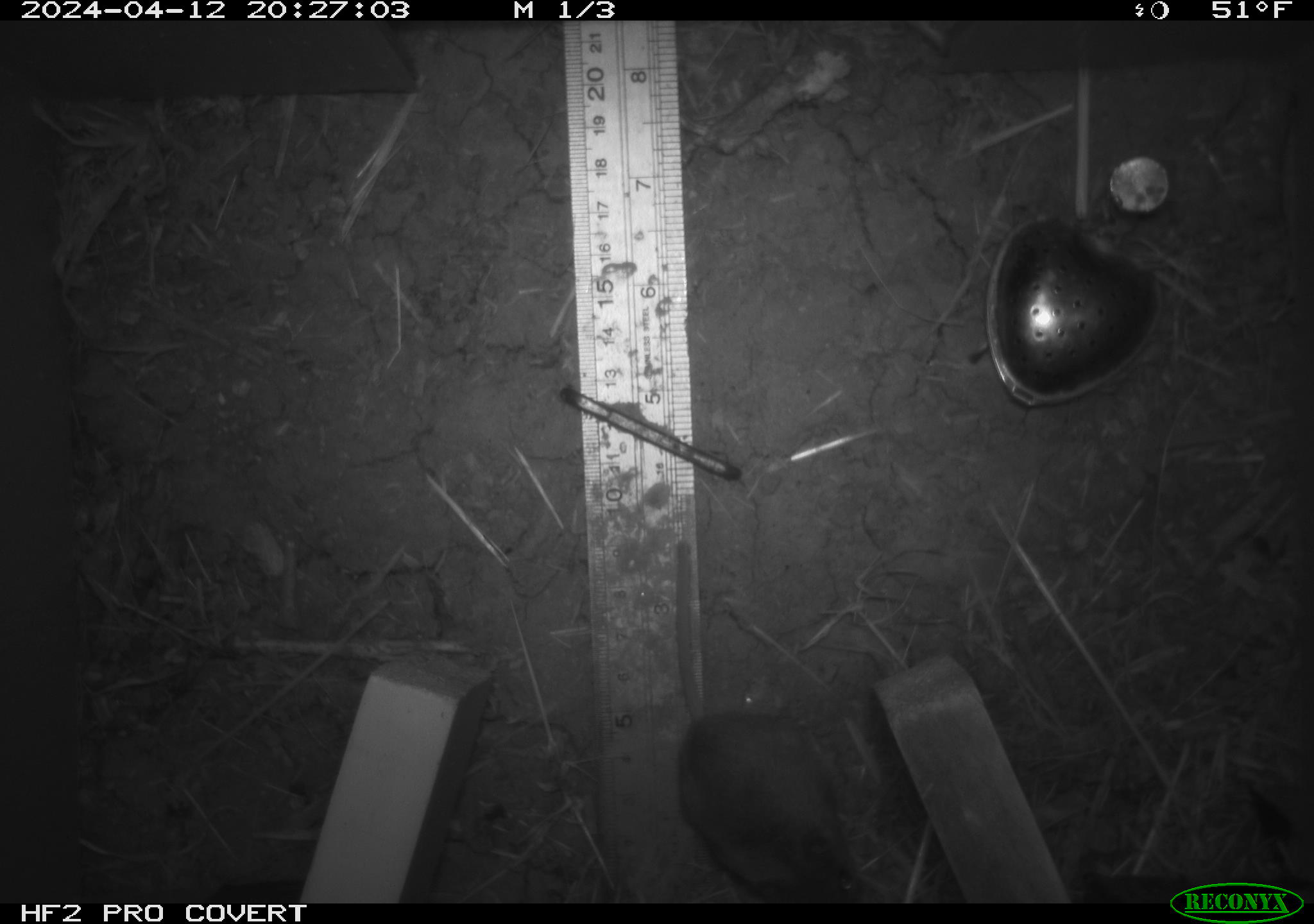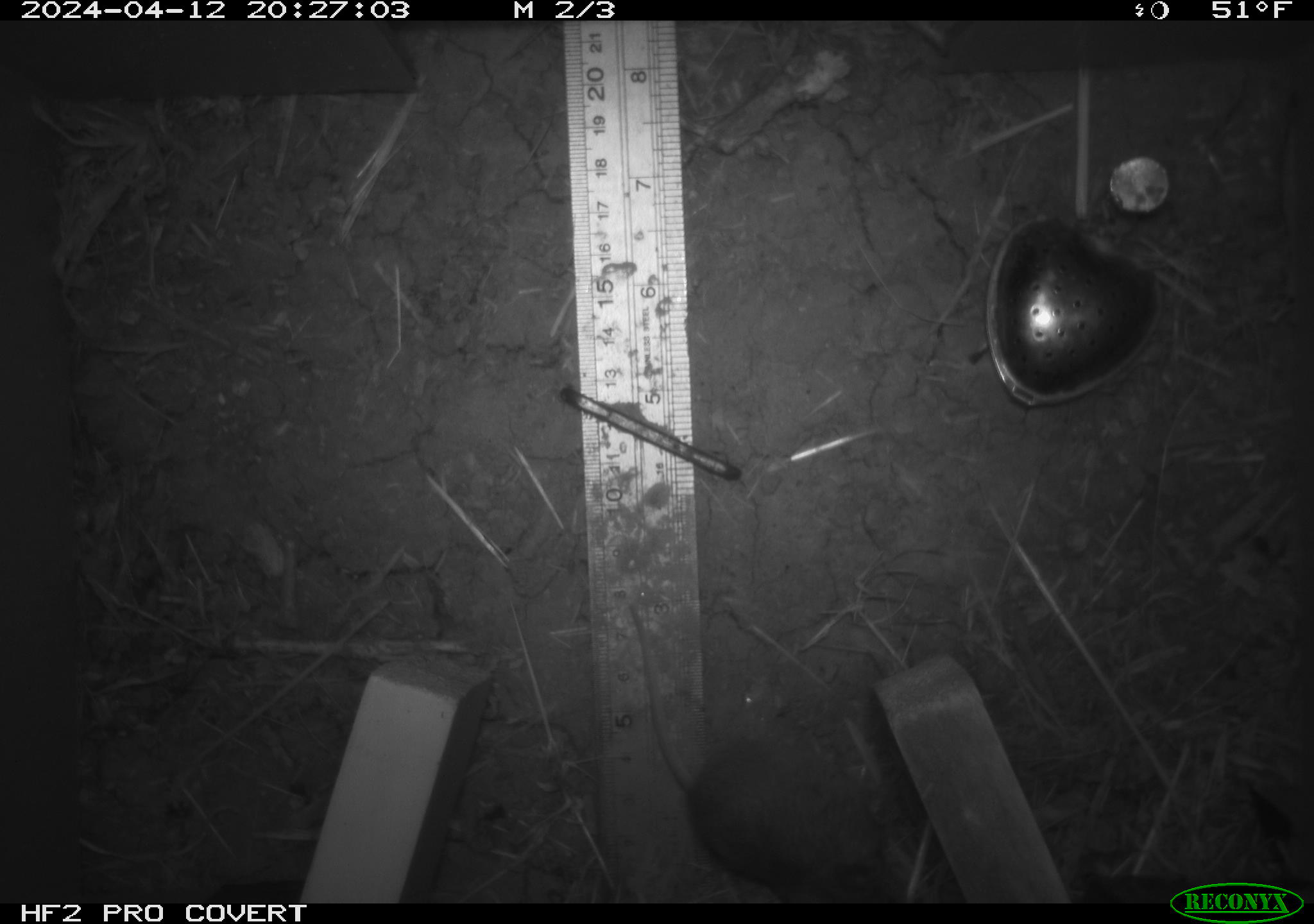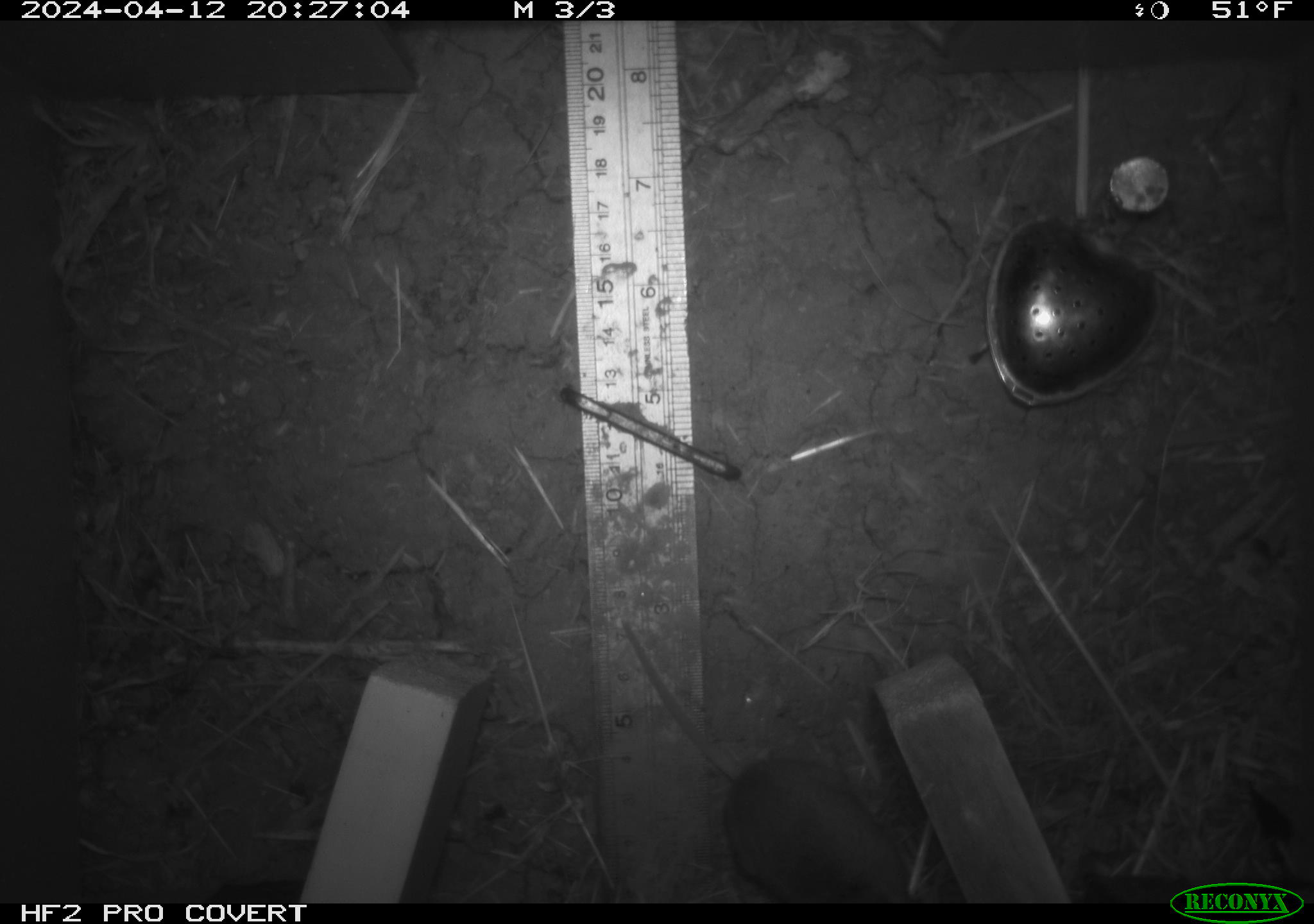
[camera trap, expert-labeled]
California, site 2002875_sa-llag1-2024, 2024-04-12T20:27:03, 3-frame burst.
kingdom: Animalia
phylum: Chordata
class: Mammalia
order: Rodentia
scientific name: Rodentia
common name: mouse species